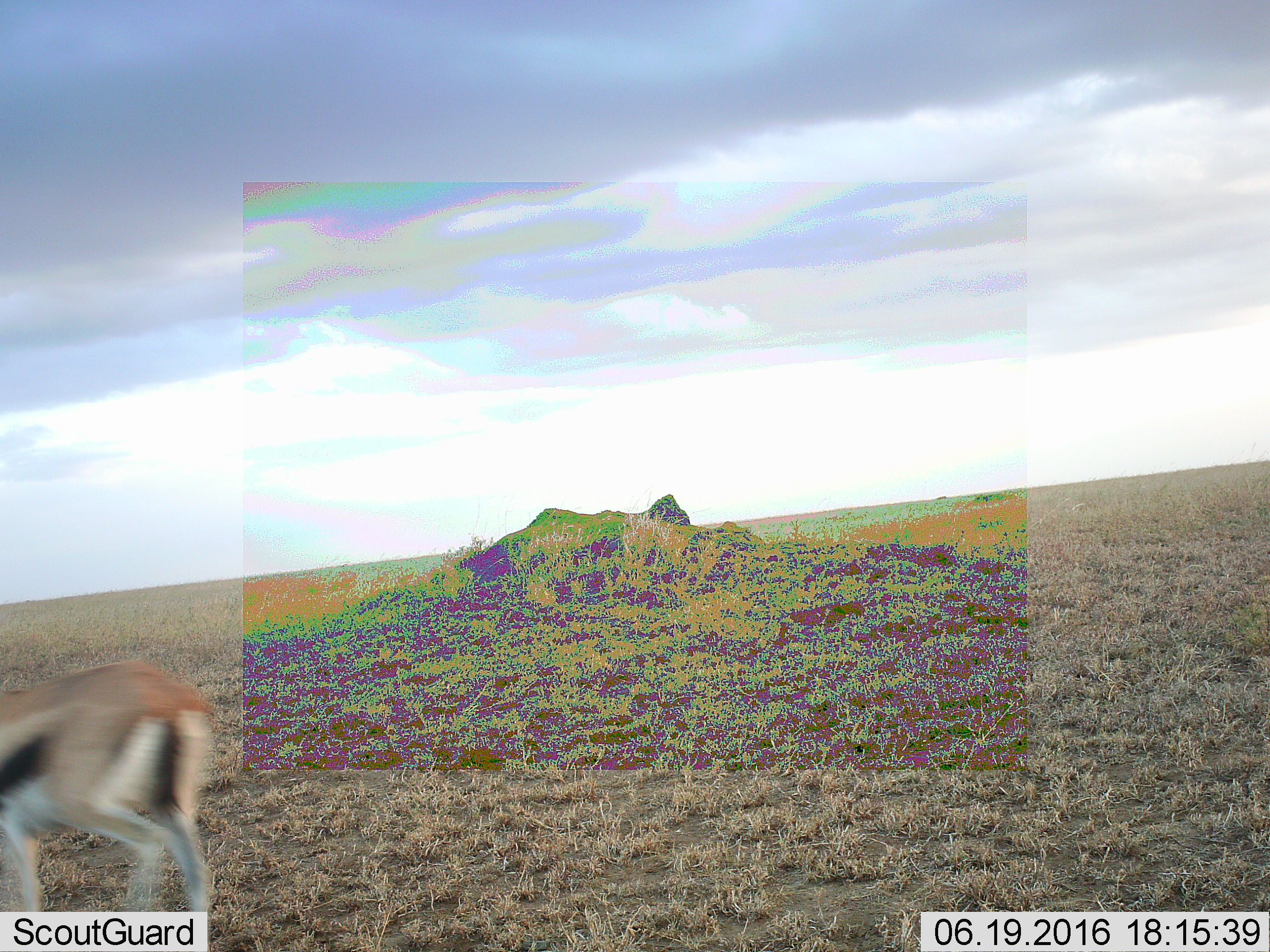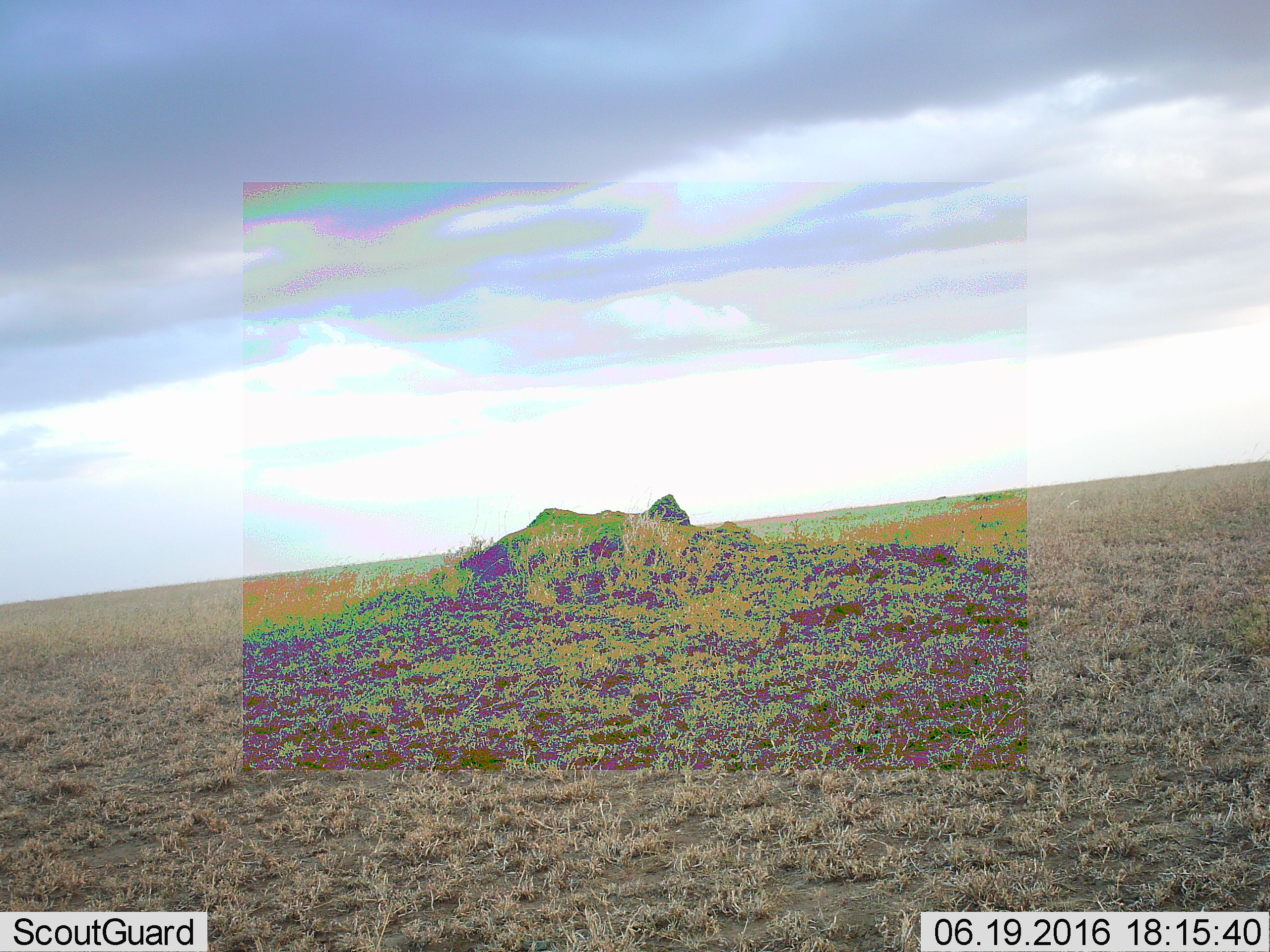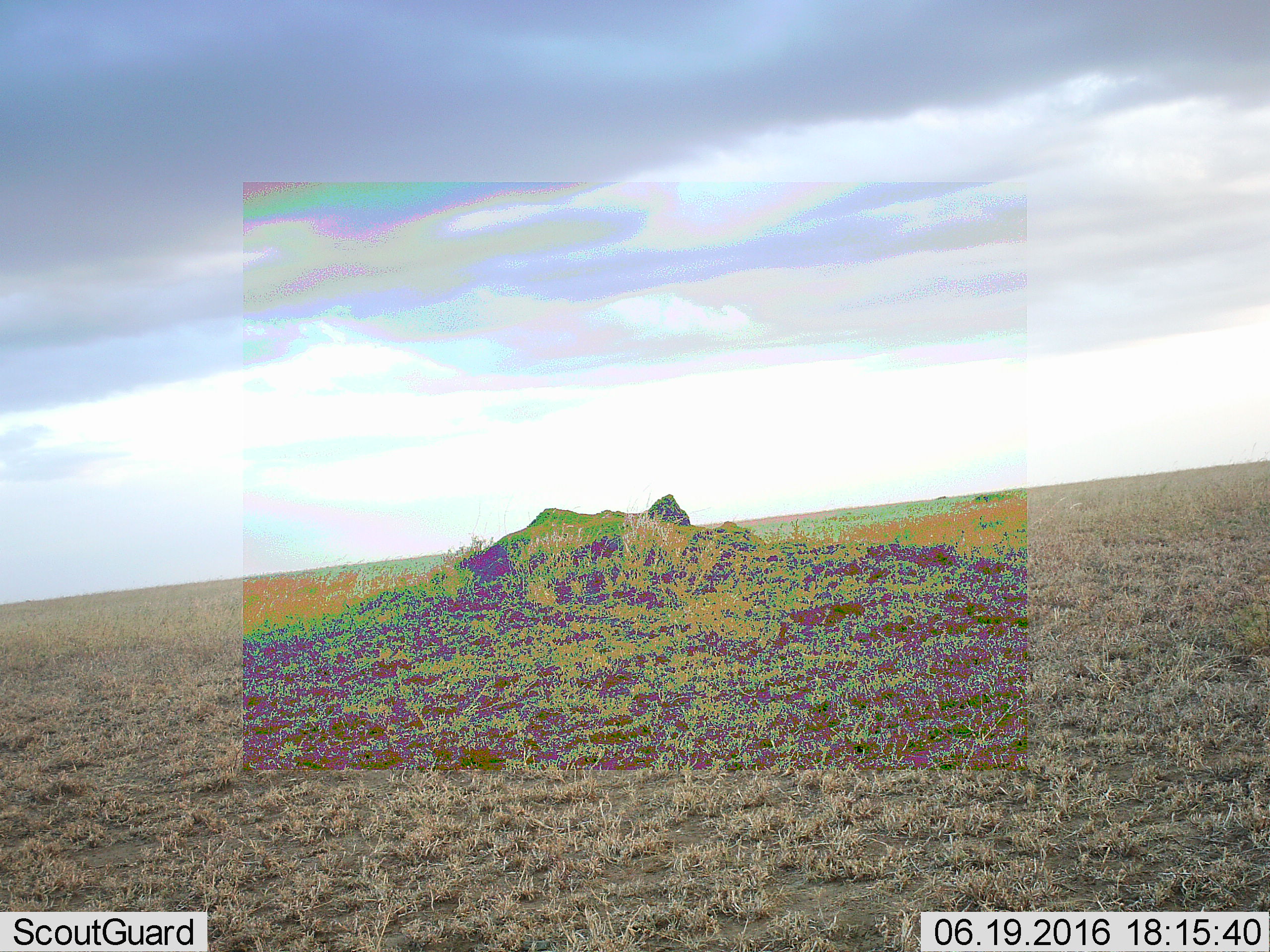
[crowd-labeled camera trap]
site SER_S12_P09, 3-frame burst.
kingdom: Animalia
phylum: Chordata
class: Mammalia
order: Artiodactyla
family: Bovidae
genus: Eudorcas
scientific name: Eudorcas thomsonii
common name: thomson's gazelle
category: gazellethomsons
Gazellethomsons (thomson's gazelle) (Eudorcas thomsonii), count 1. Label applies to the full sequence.